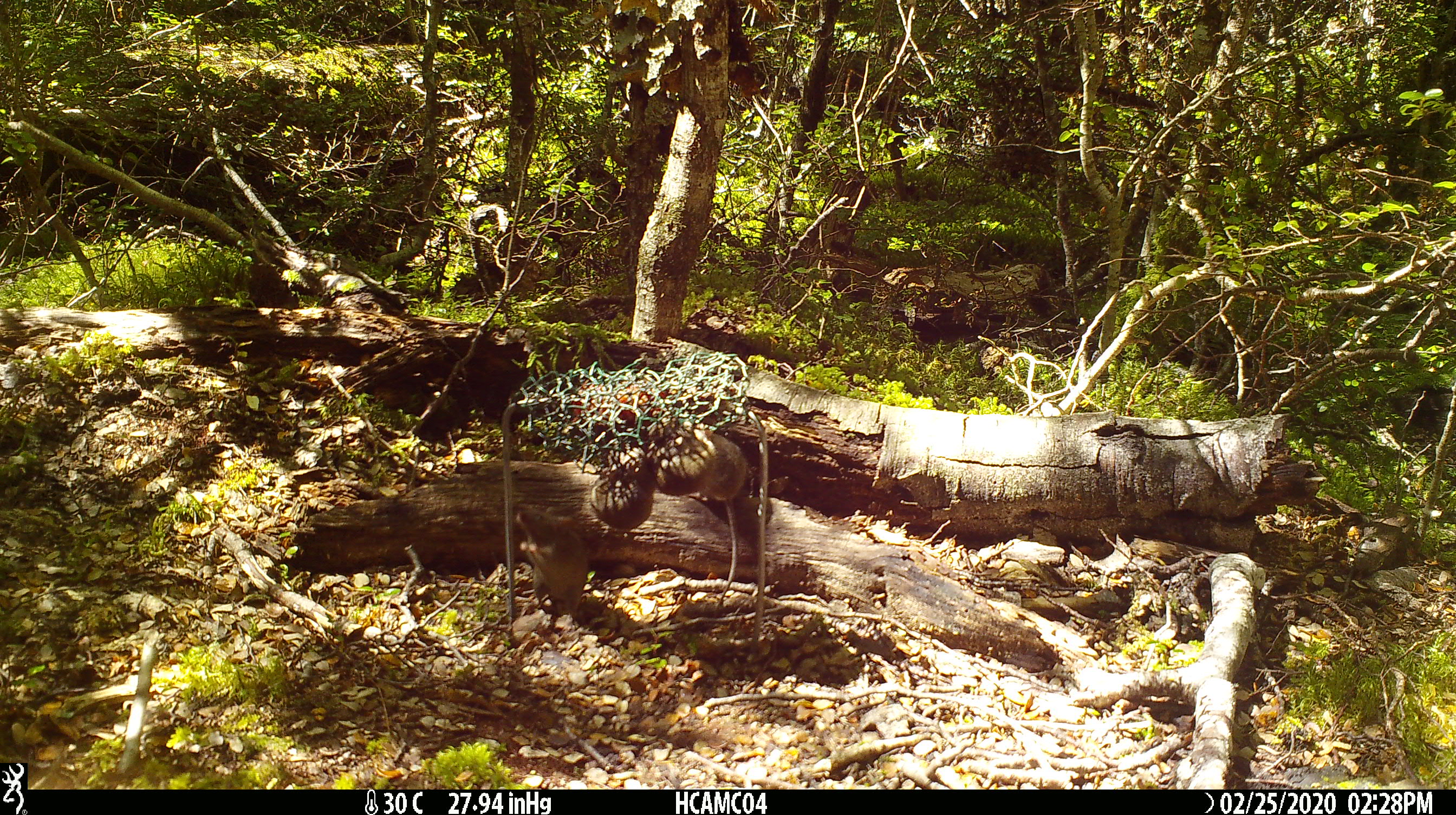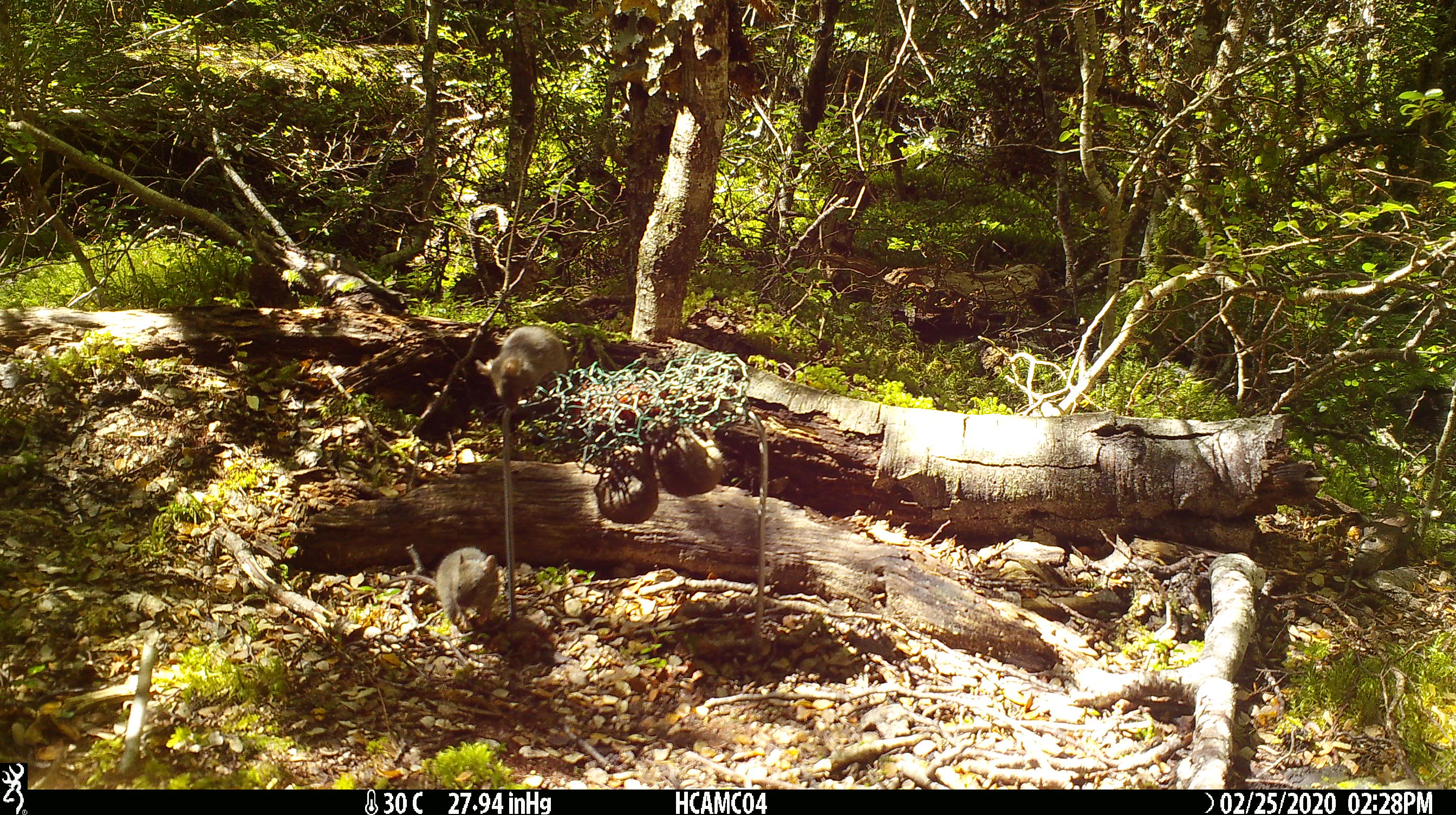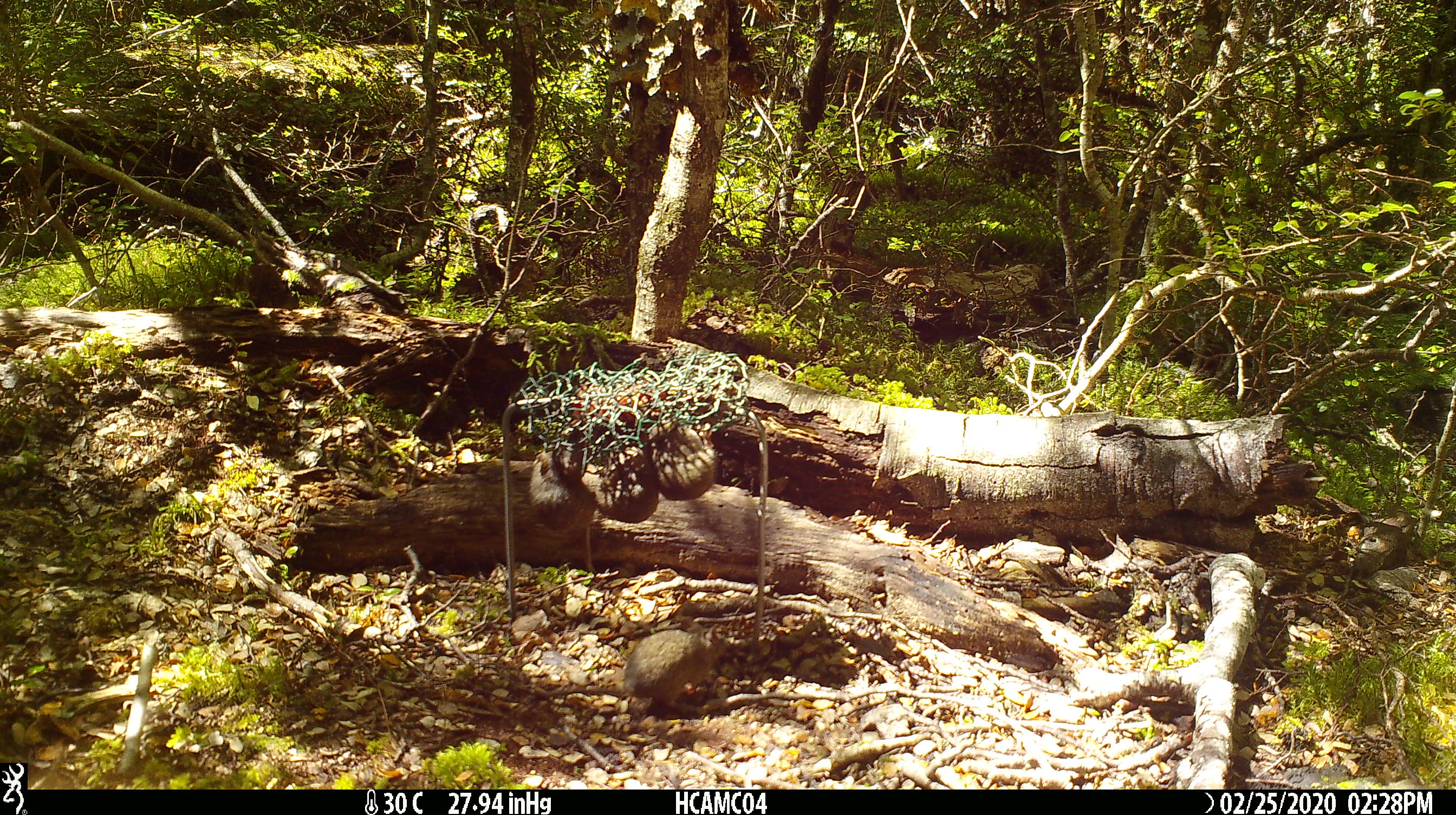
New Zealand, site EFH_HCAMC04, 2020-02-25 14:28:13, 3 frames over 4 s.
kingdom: Animalia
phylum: Chordata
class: Mammalia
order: Rodentia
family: Muridae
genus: Mus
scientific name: Mus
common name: mouse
Mouse (Mus).